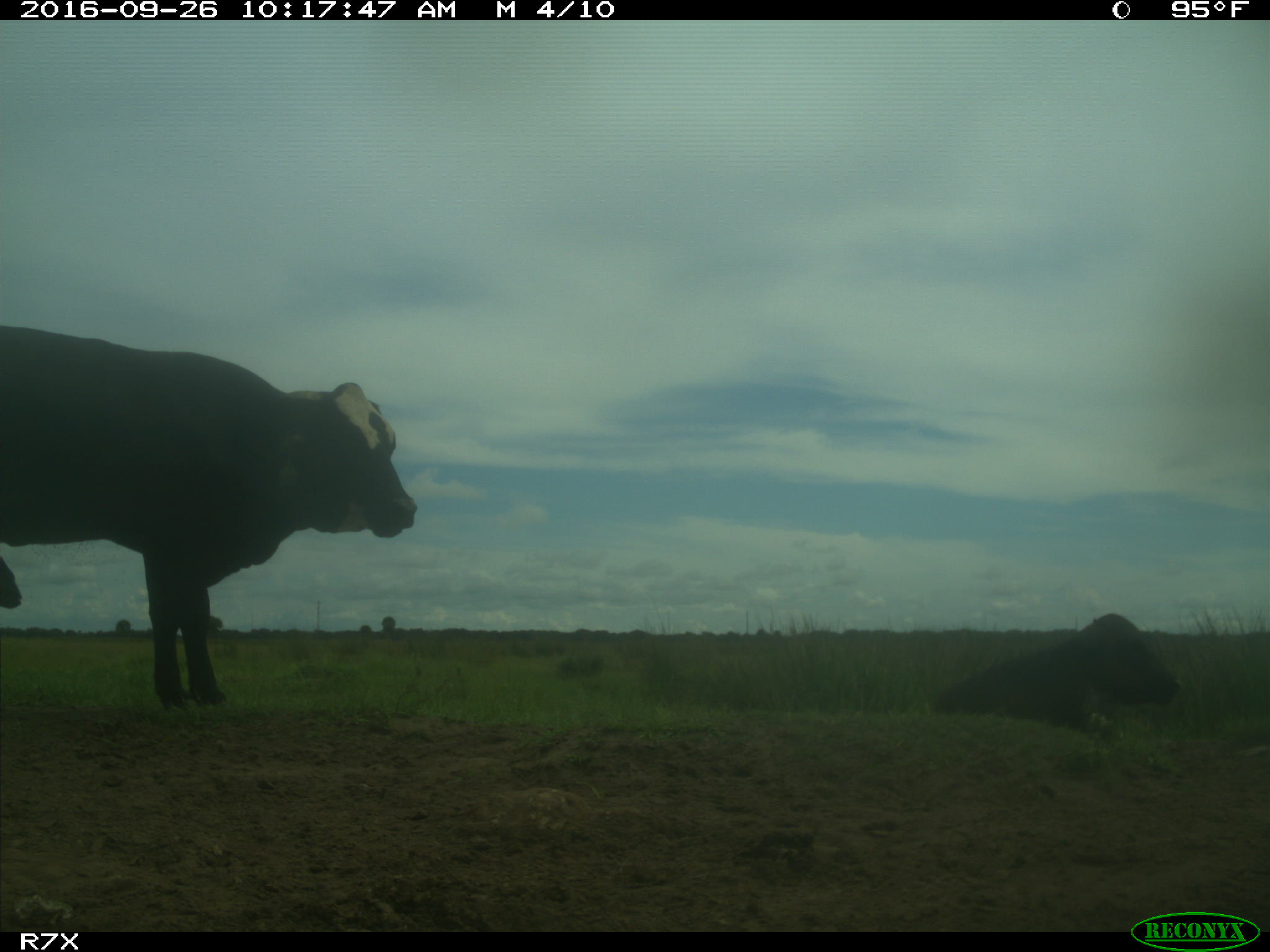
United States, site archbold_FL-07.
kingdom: Animalia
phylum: Chordata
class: Mammalia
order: Artiodactyla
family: Bovidae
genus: Bos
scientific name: Bos taurus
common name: domestic cow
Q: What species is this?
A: Bos taurus (domestic cow).